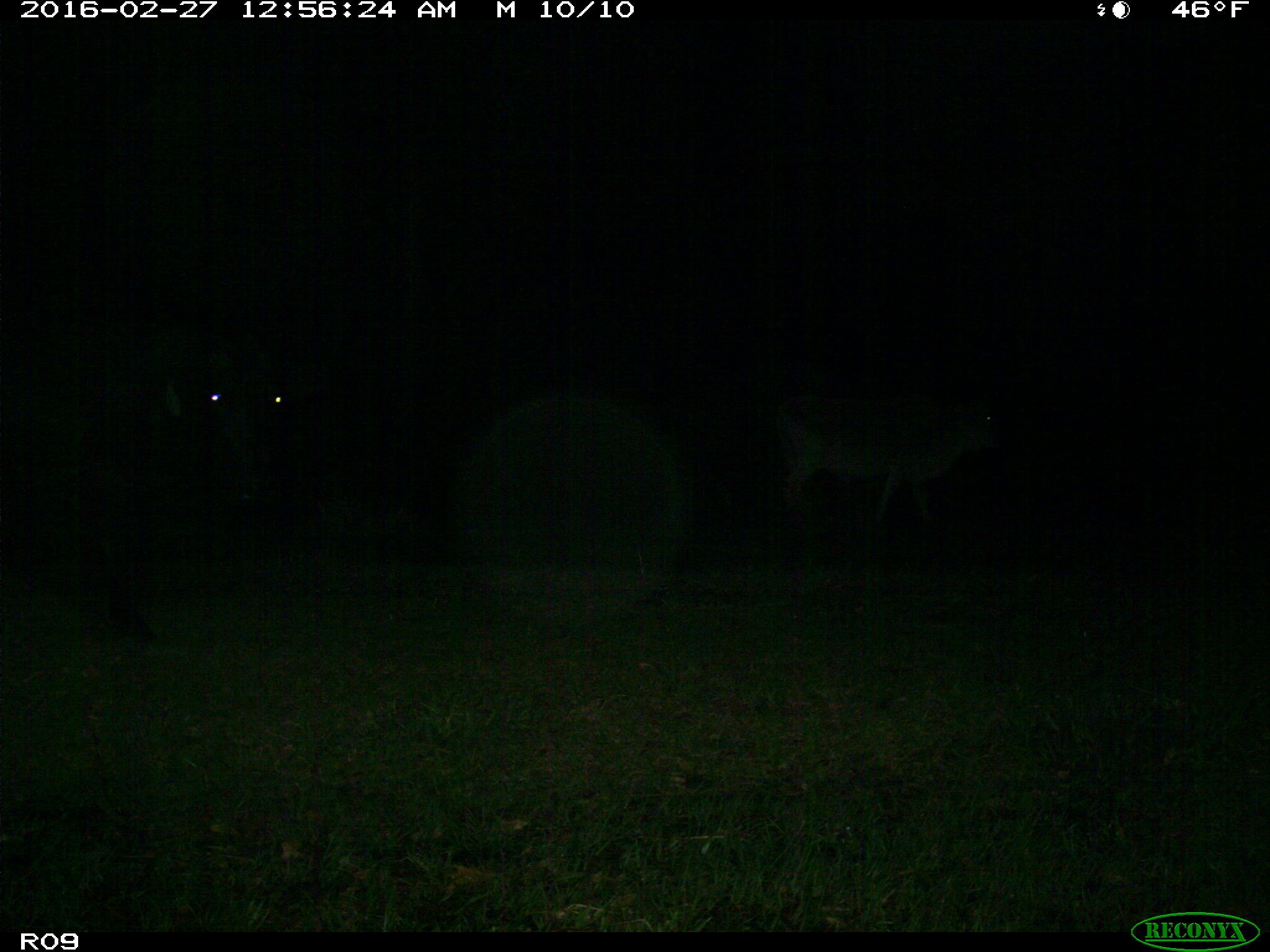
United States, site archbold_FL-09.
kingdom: Animalia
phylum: Chordata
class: Mammalia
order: Artiodactyla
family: Bovidae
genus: Bos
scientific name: Bos taurus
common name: domestic cow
Bos taurus (domestic cow).